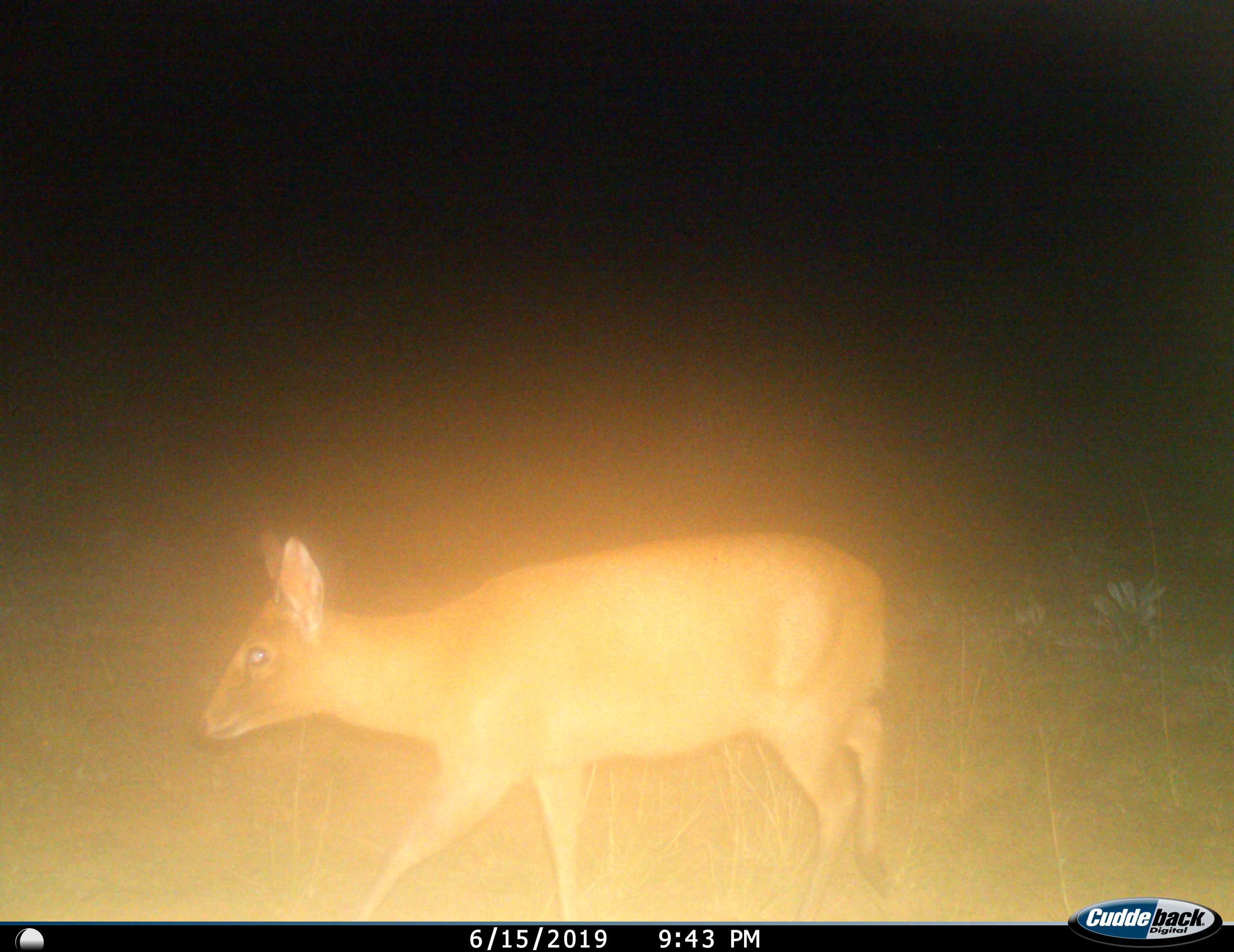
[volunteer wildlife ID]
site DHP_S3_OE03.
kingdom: Animalia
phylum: Chordata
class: Mammalia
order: Artiodactyla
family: Bovidae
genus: Raphicerus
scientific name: Raphicerus campestris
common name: steenbok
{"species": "steenbok (Raphicerus campestris)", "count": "1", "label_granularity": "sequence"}